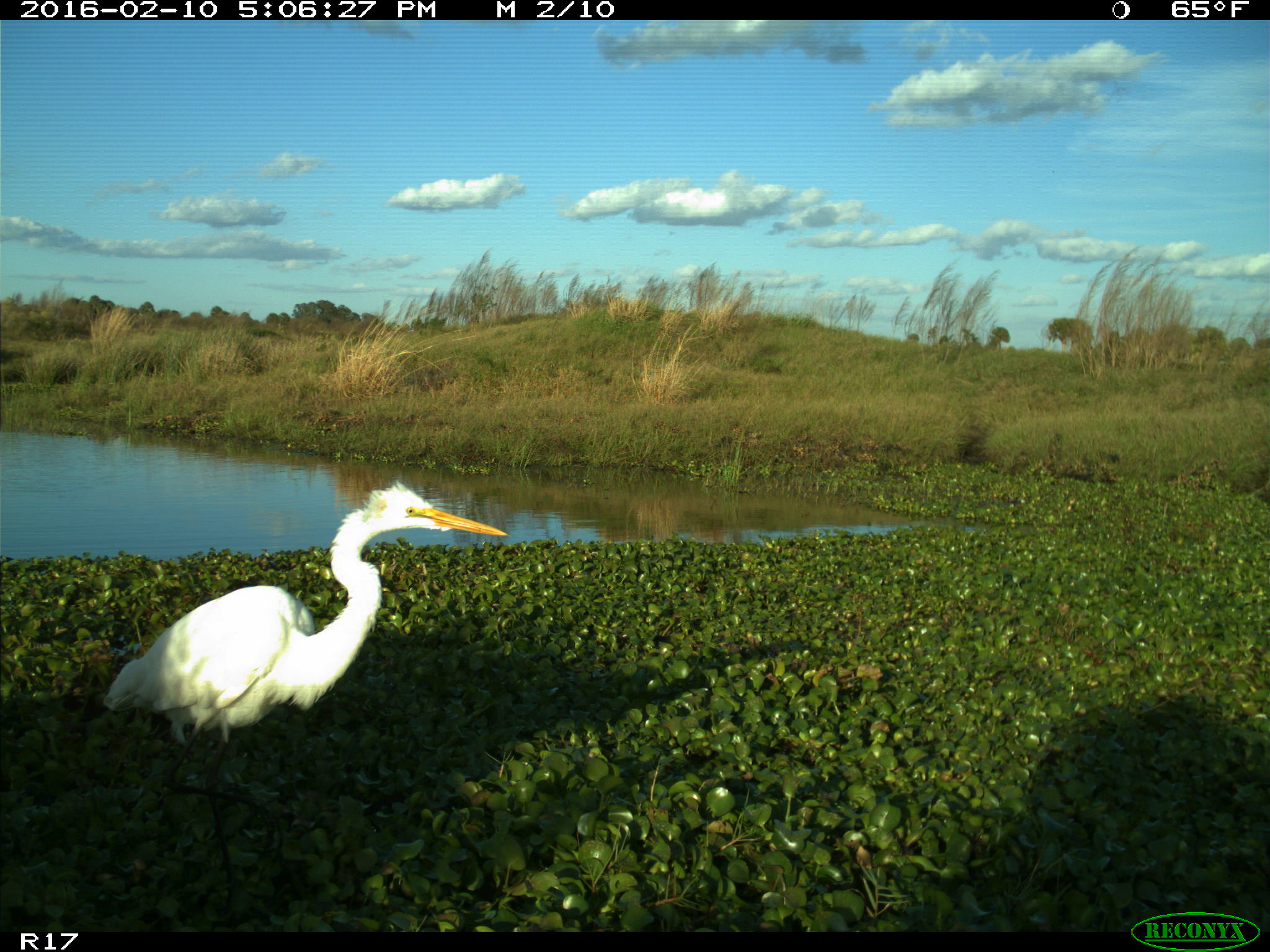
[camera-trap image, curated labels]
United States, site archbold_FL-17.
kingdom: Animalia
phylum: Chordata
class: Aves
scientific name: Aves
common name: birds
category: unidentified bird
Unidentified bird (birds) (Aves).